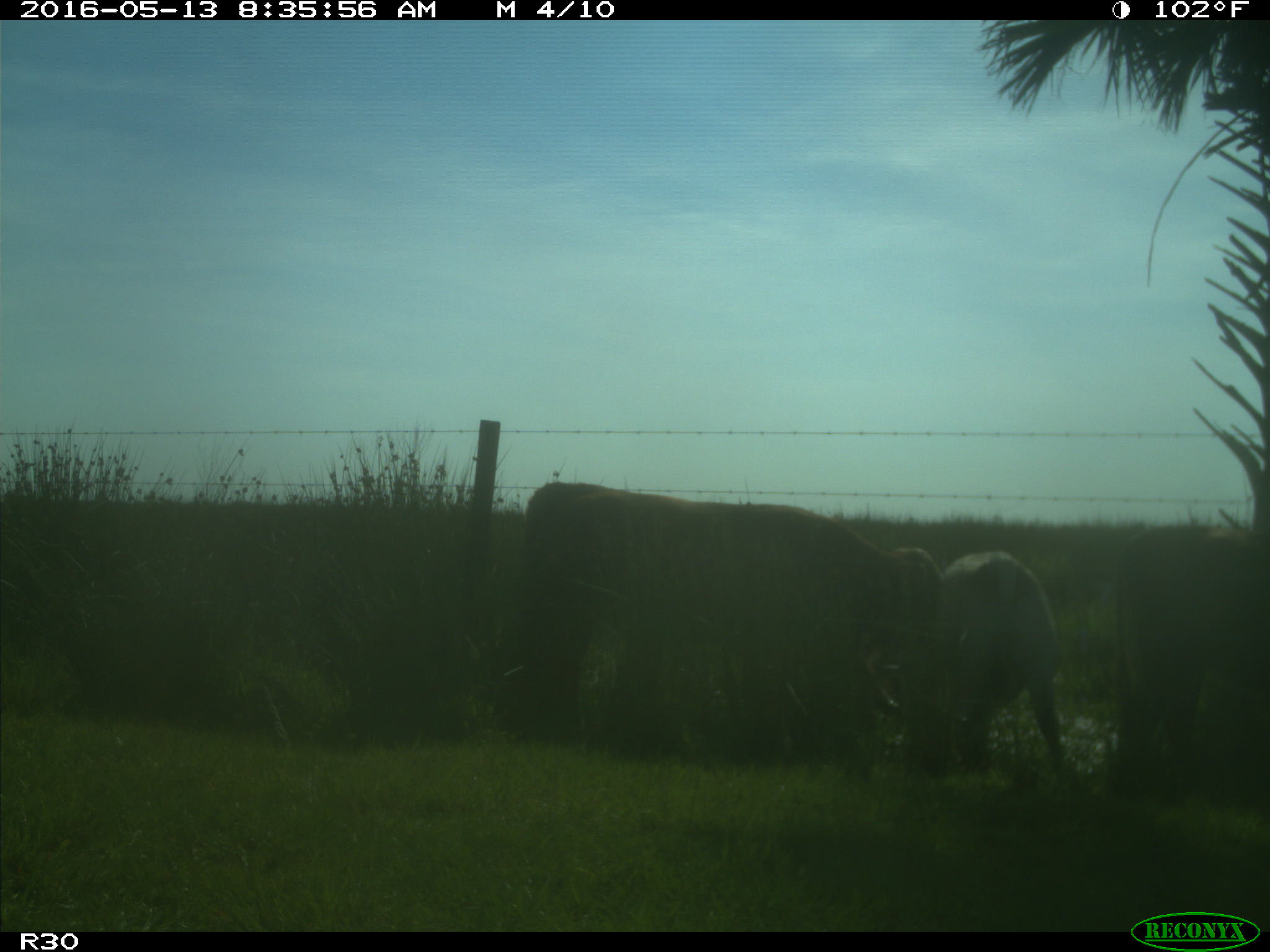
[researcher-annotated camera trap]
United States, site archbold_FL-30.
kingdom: Animalia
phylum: Chordata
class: Mammalia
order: Artiodactyla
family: Bovidae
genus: Bos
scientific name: Bos taurus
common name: domestic cow